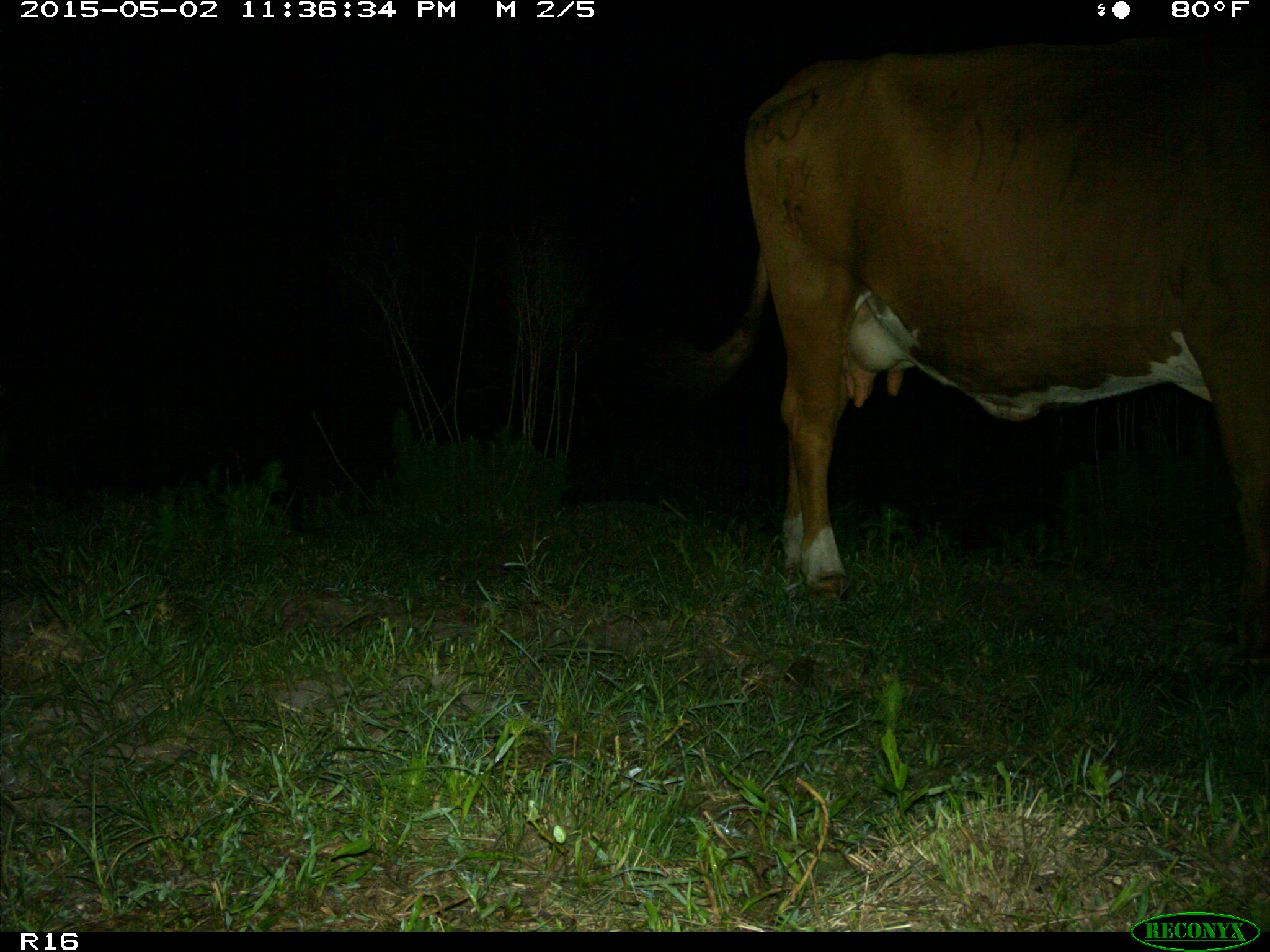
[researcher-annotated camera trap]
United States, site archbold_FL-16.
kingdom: Animalia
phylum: Chordata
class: Mammalia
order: Artiodactyla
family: Bovidae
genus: Bos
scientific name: Bos taurus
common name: domestic cow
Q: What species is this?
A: Bos taurus (domestic cow).